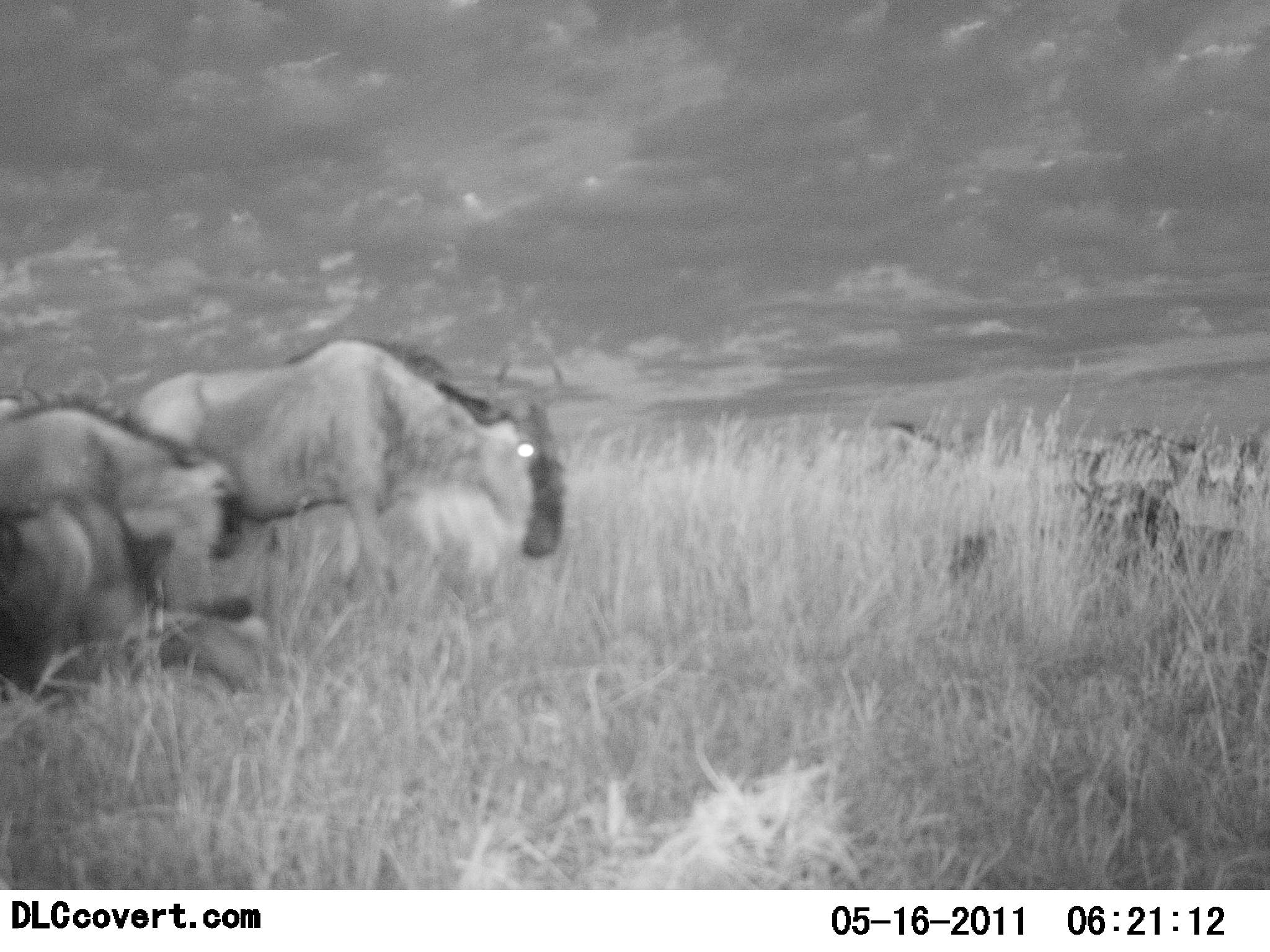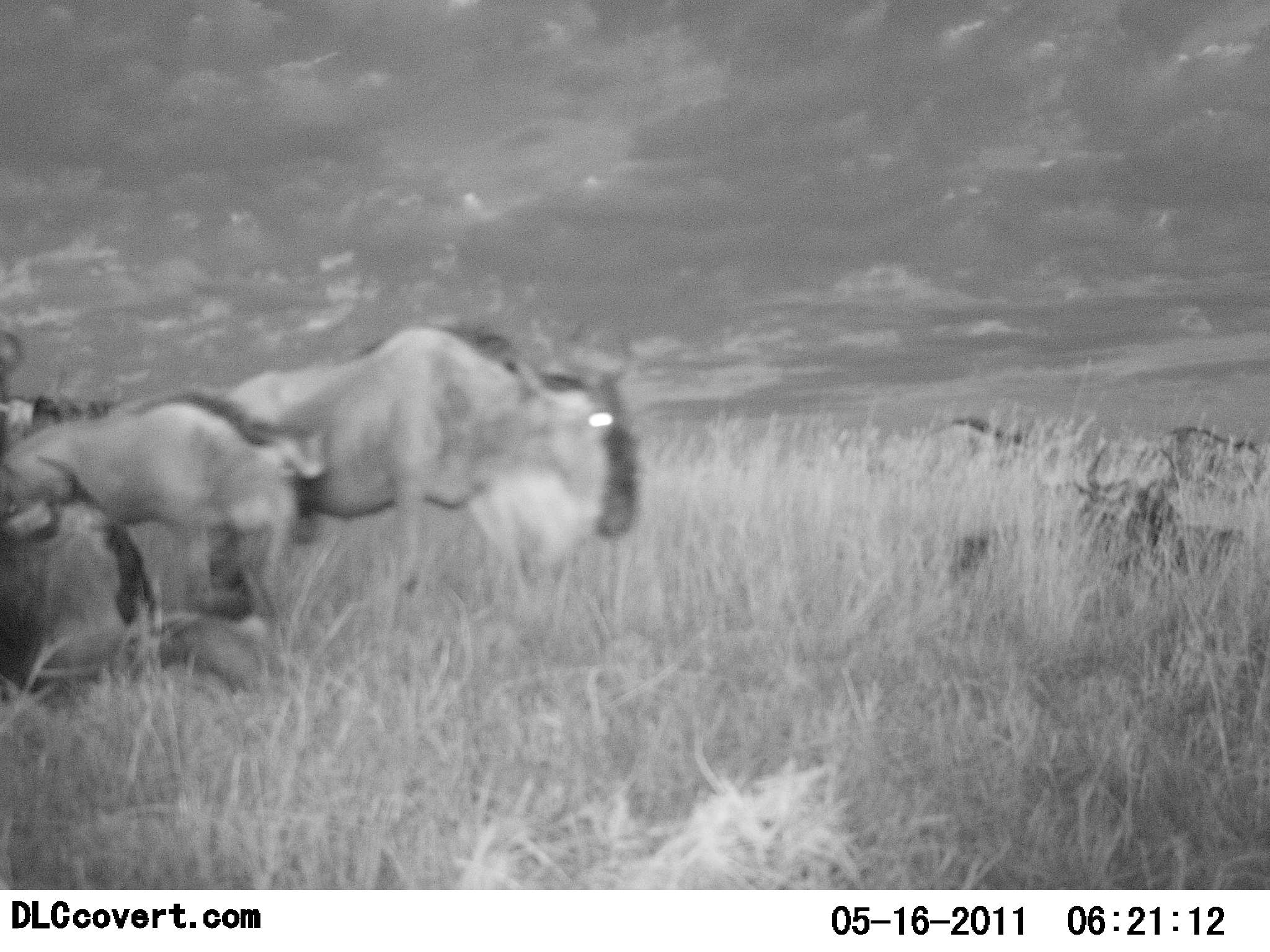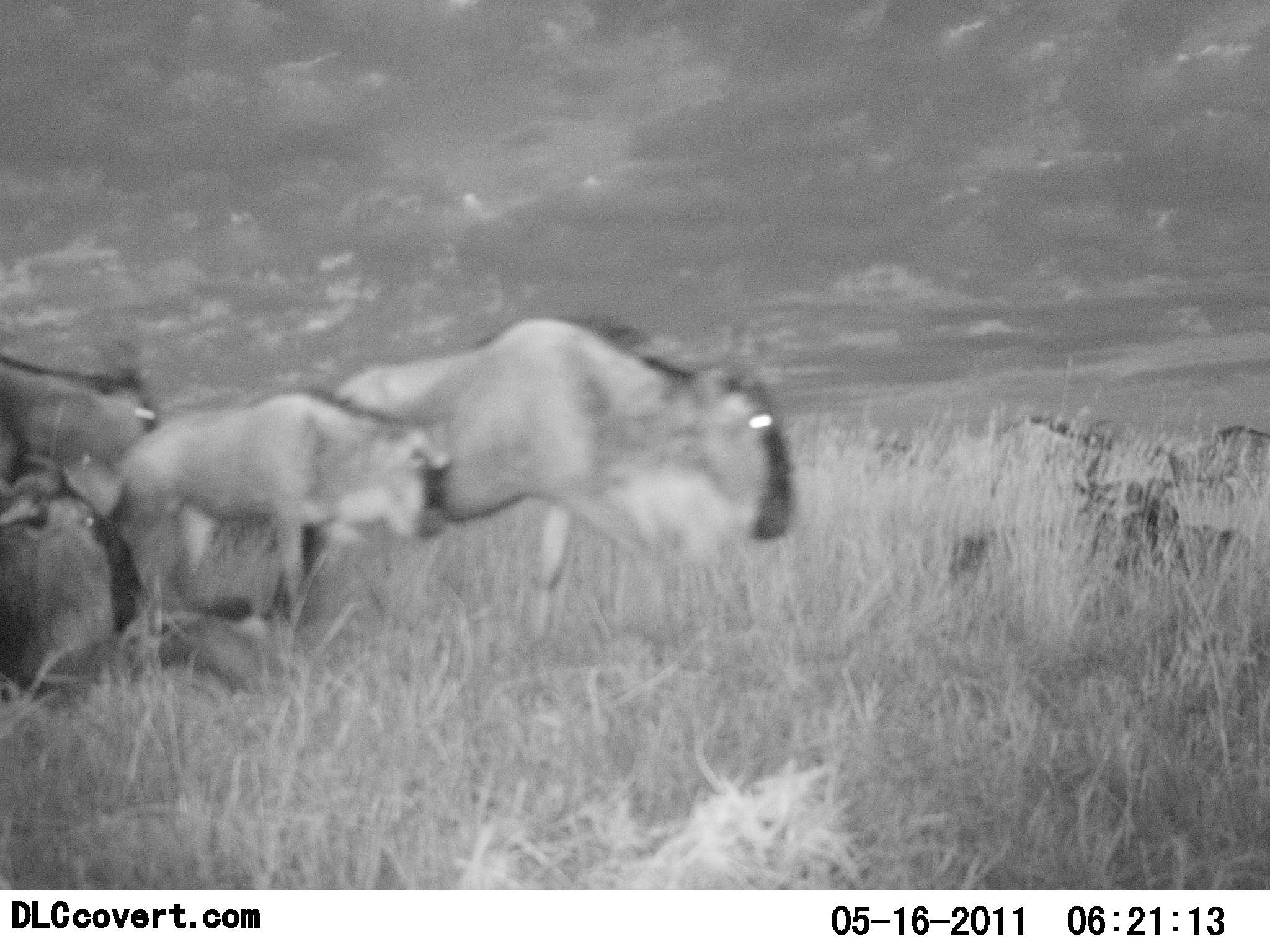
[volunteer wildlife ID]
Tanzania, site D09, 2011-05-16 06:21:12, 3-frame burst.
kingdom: Animalia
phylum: Chordata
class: Mammalia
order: Artiodactyla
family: Bovidae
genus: Connochaetes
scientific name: Connochaetes taurinus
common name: blue wildebeest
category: wildebeest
Wildebeest (blue wildebeest) (Connochaetes taurinus), count 7. Behavior (volunteer vote fractions): standing 9%, resting 36%, moving 91%, interacting 0%. Young present (vote fraction): 9%. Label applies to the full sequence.